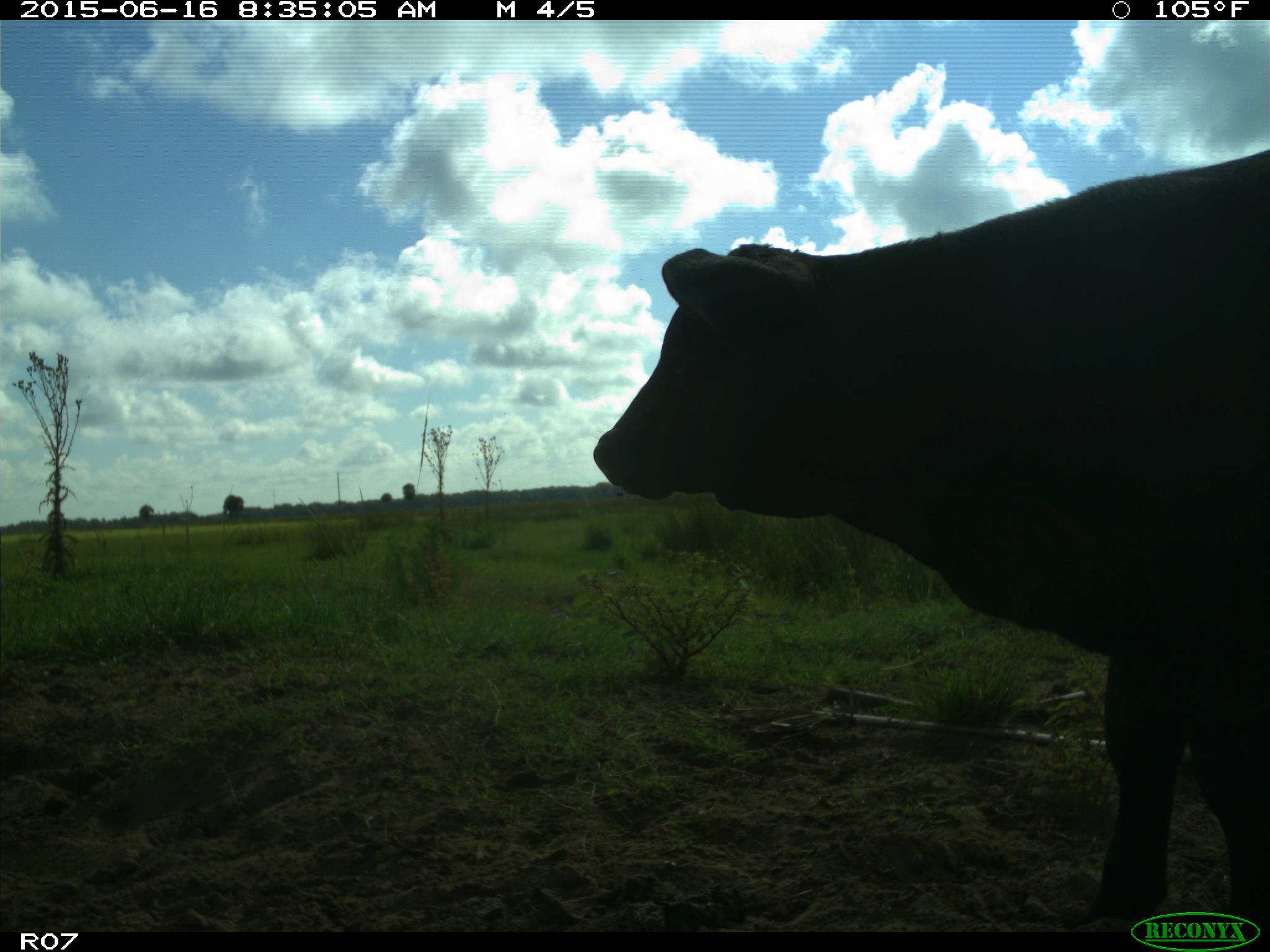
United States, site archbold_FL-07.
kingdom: Animalia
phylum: Chordata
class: Mammalia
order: Artiodactyla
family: Bovidae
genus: Bos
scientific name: Bos taurus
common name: domestic cow